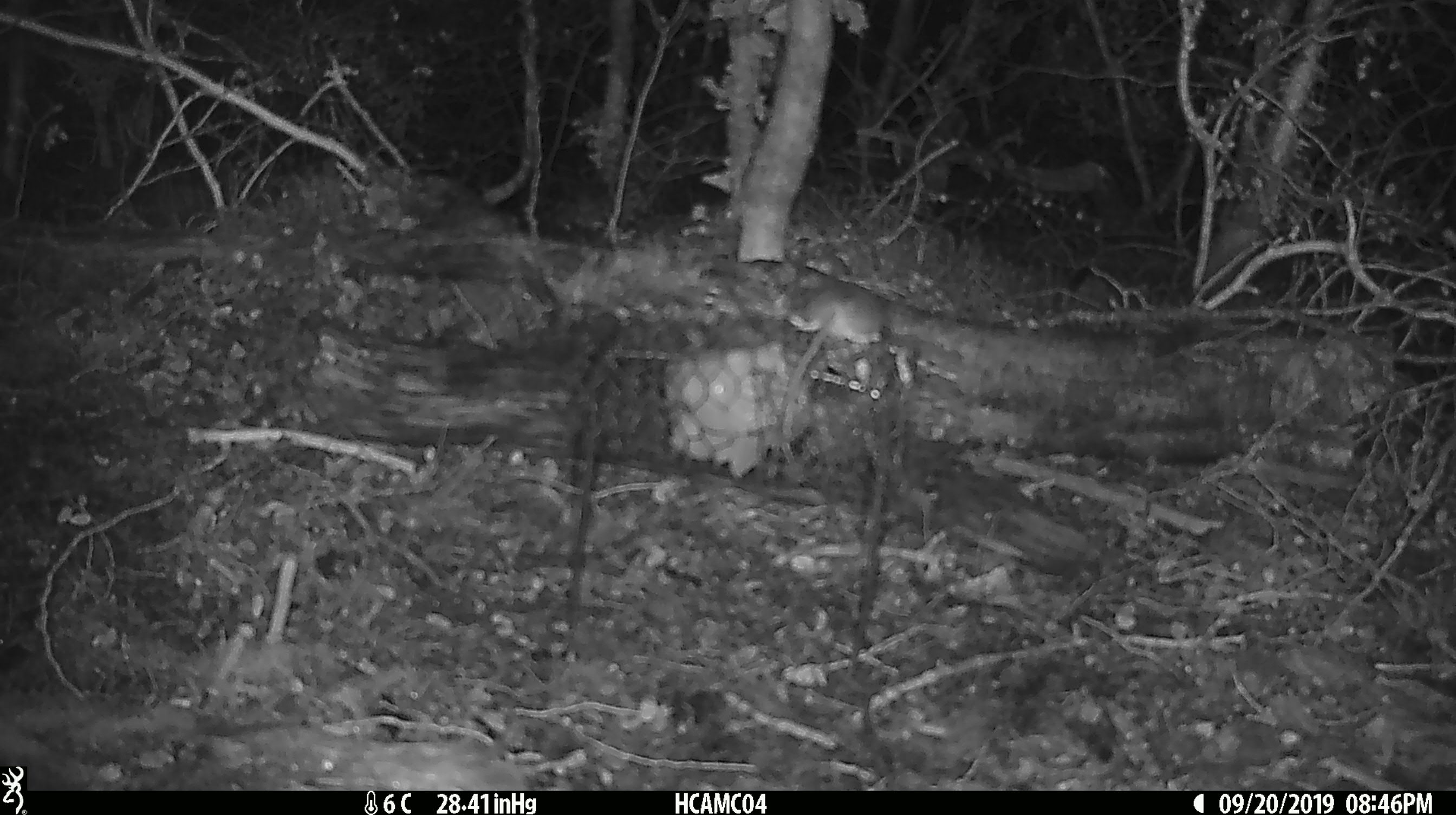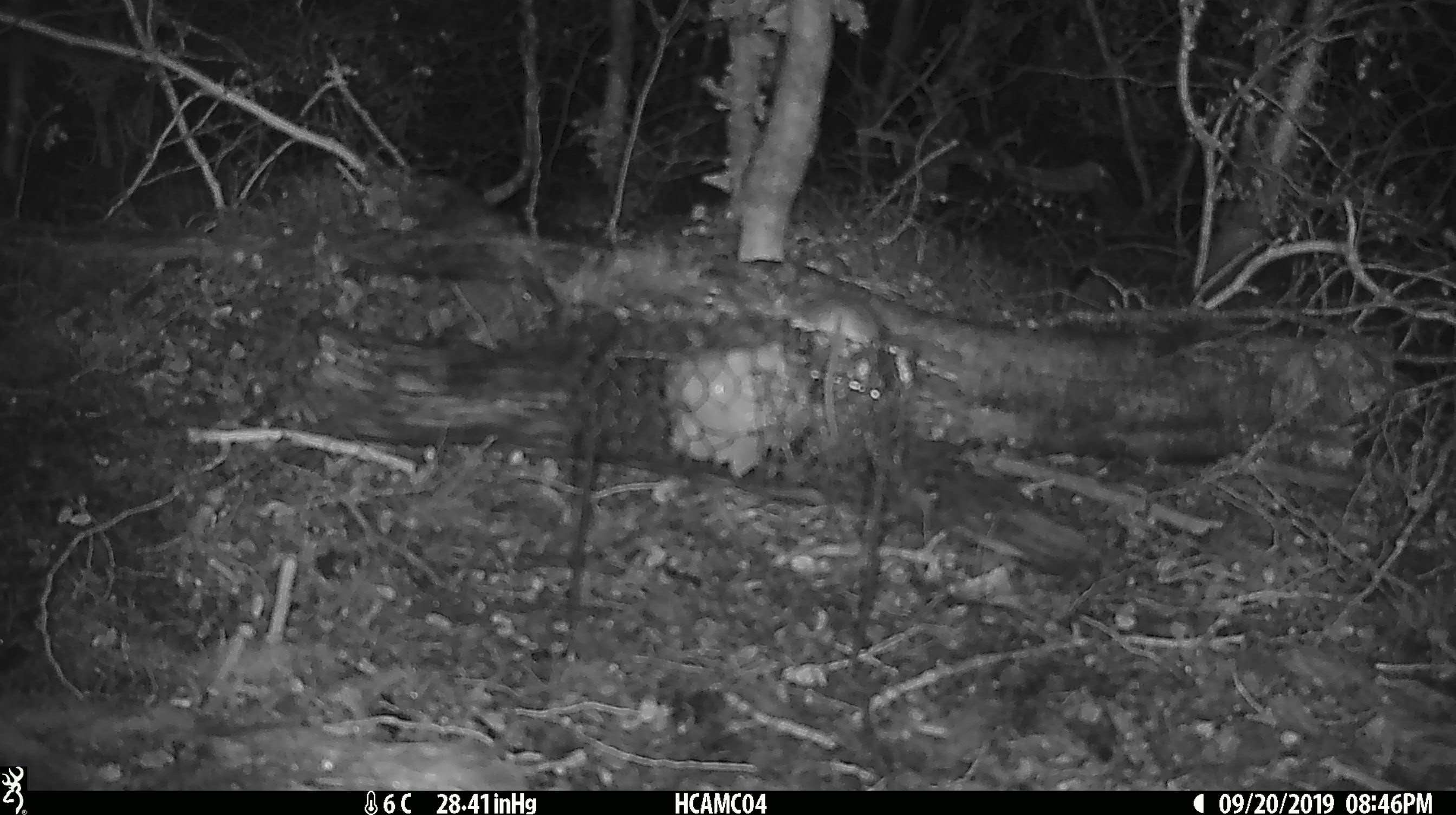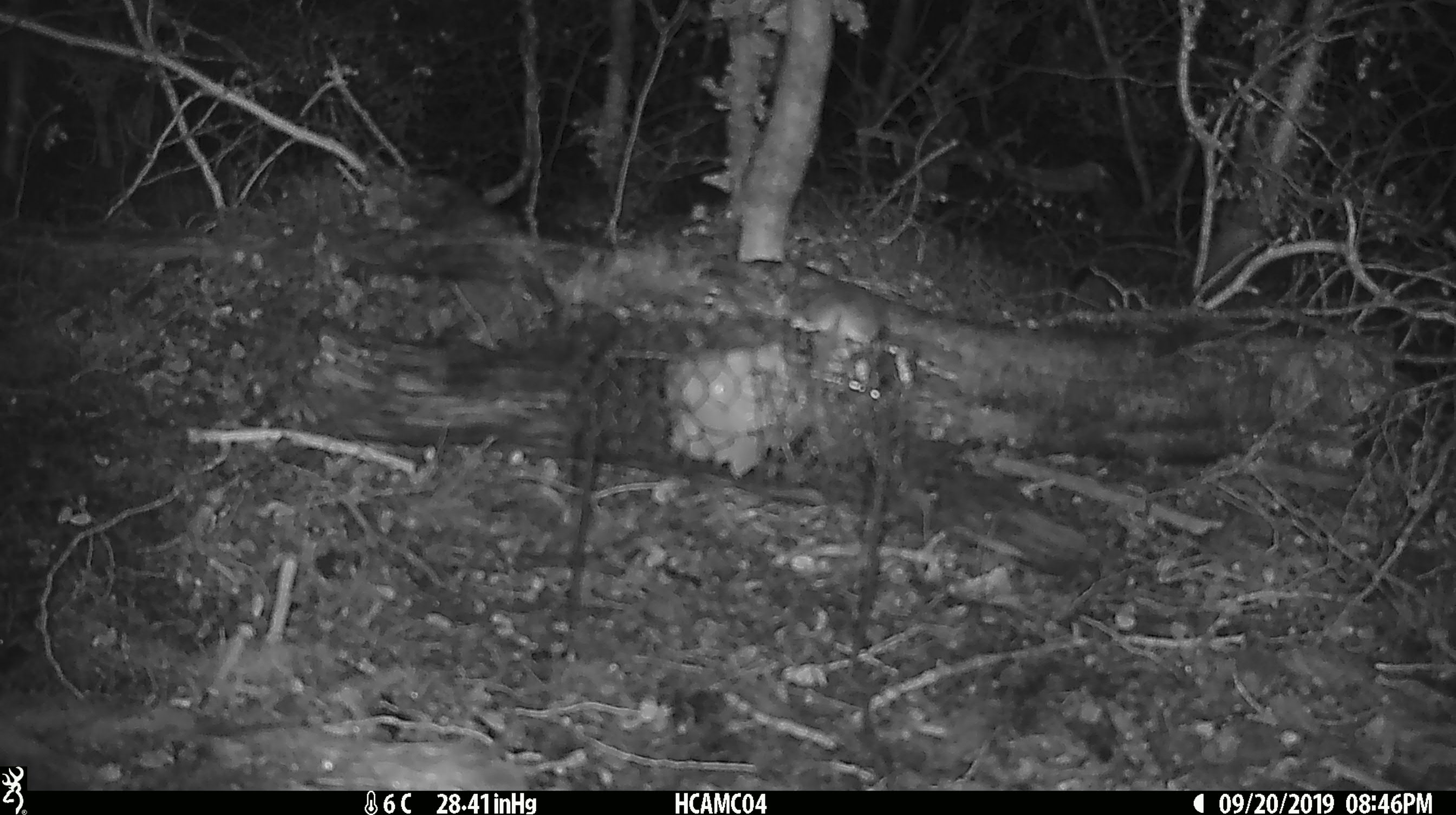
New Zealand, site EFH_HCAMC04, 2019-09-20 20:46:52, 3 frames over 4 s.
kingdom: Animalia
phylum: Chordata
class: Mammalia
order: Rodentia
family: Muridae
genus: Mus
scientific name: Mus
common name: mouse